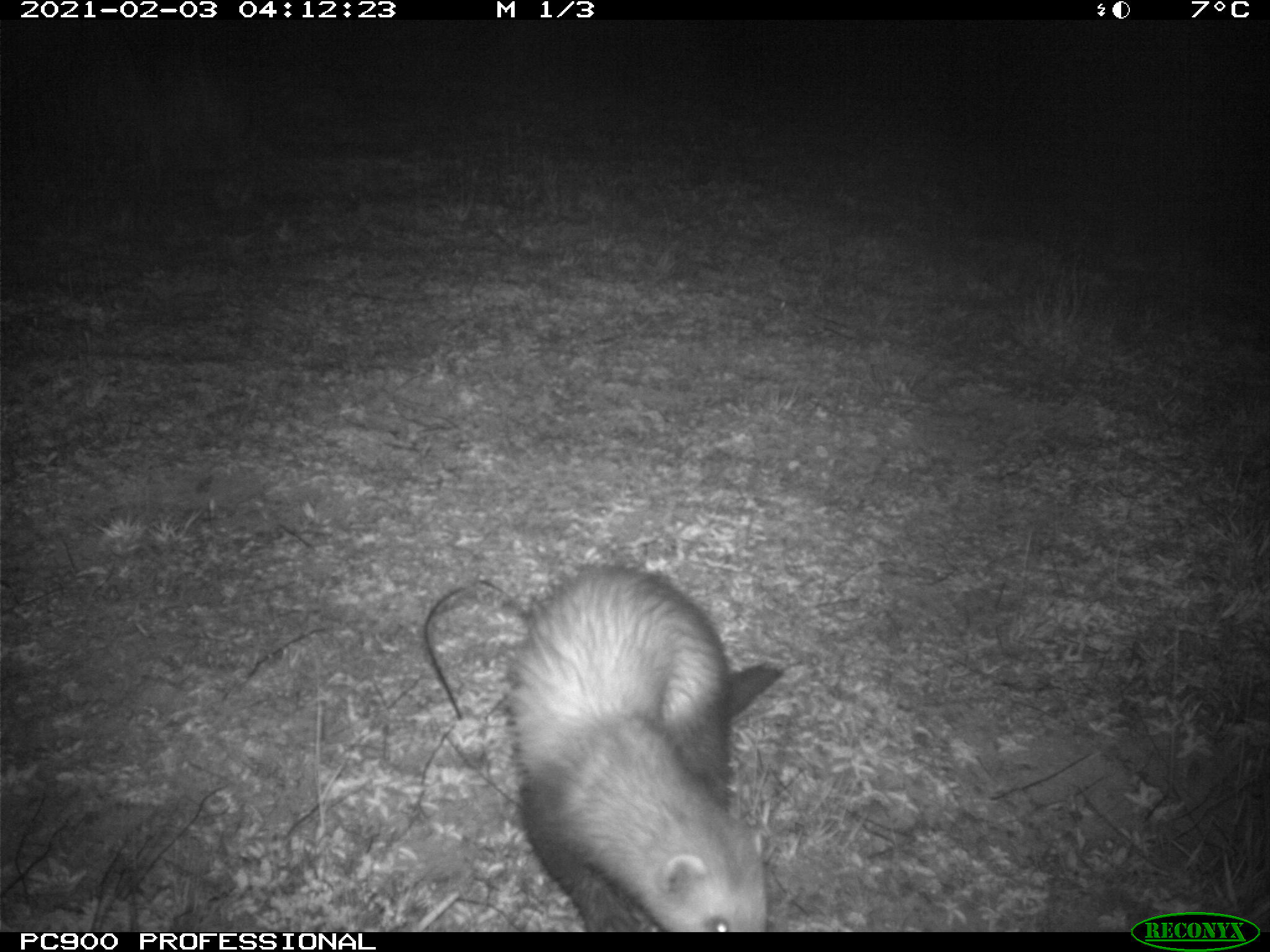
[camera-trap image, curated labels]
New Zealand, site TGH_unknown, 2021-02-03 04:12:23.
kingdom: Animalia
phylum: Chordata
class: Mammalia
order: Carnivora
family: Mustelidae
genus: Mustela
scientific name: Mustela furo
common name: ferret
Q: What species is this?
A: Ferret (Mustela furo).